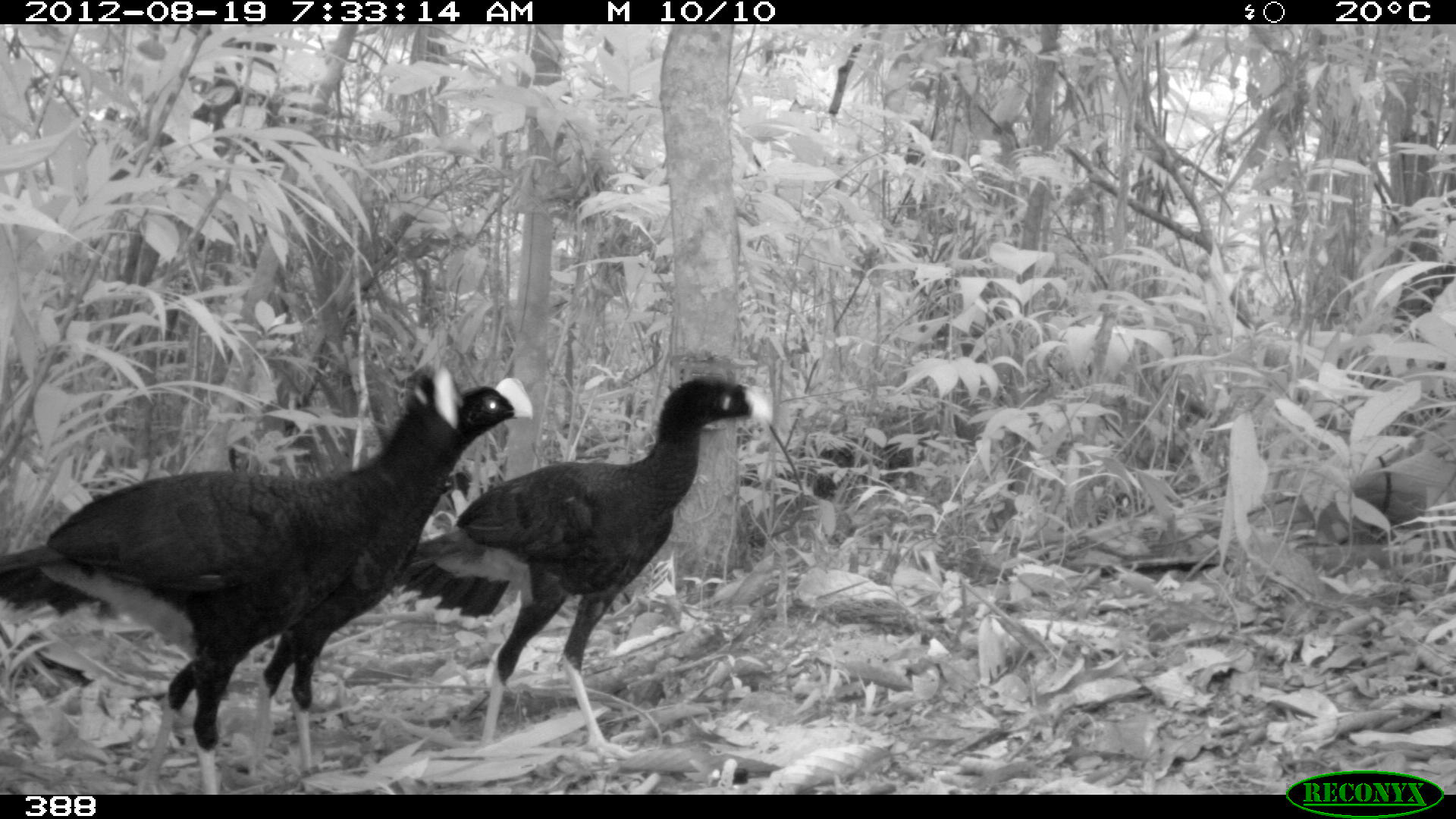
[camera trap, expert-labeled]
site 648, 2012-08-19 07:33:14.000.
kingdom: Animalia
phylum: Chordata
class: Aves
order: Galliformes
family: Cracidae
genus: Mitu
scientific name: Mitu tuberosum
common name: razor-billed curassow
Mitu tuberosum (razor-billed curassow).